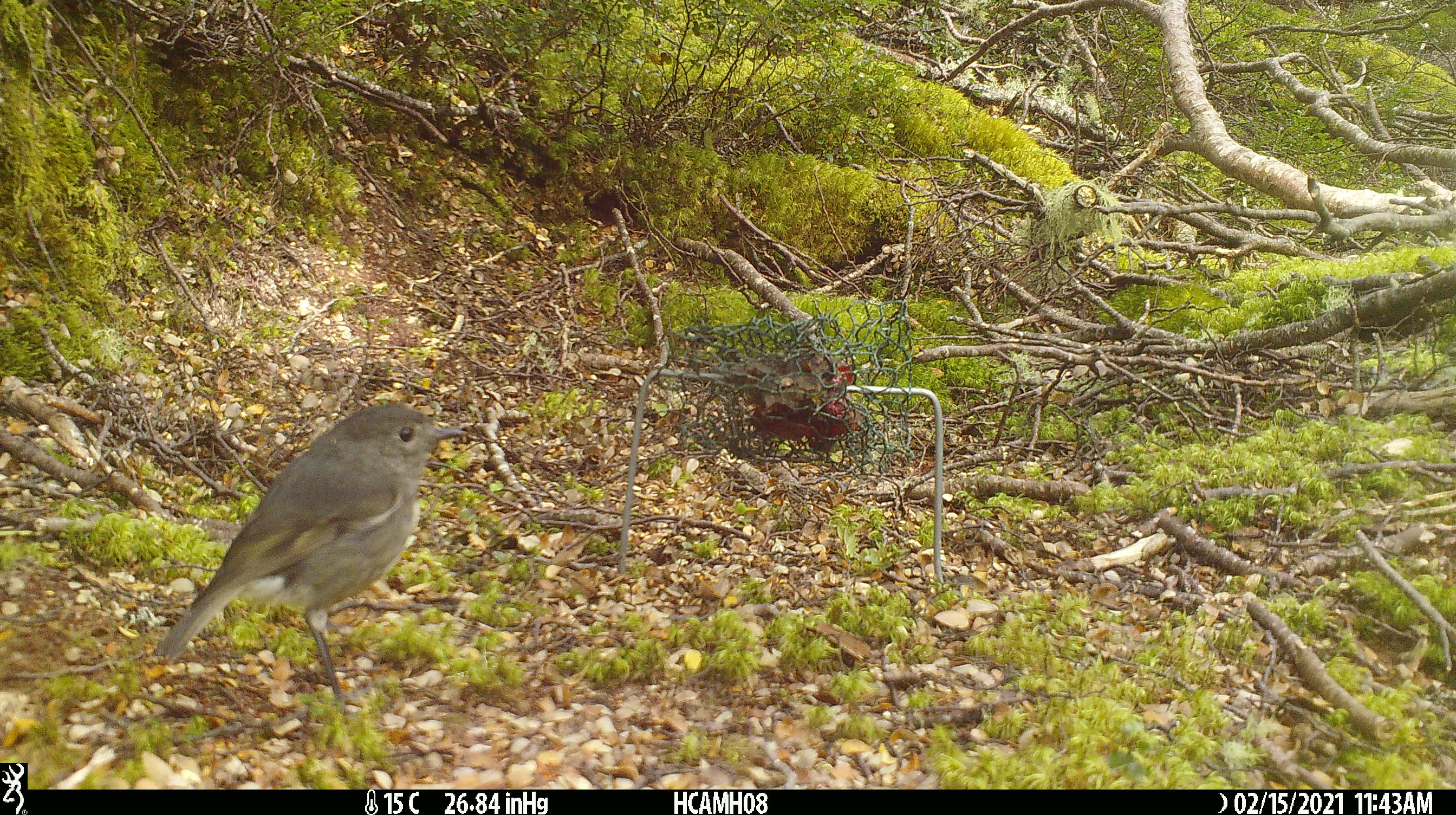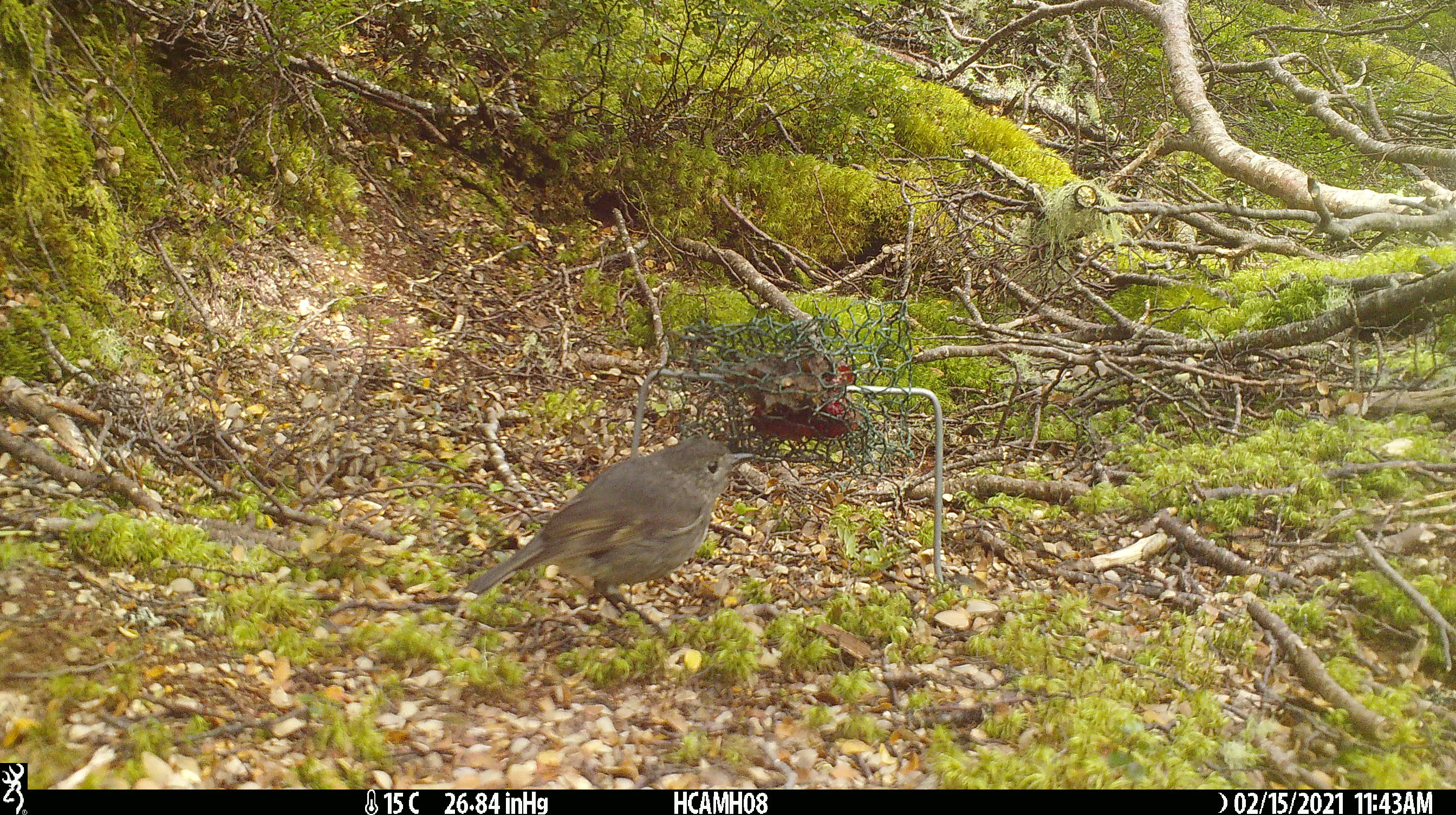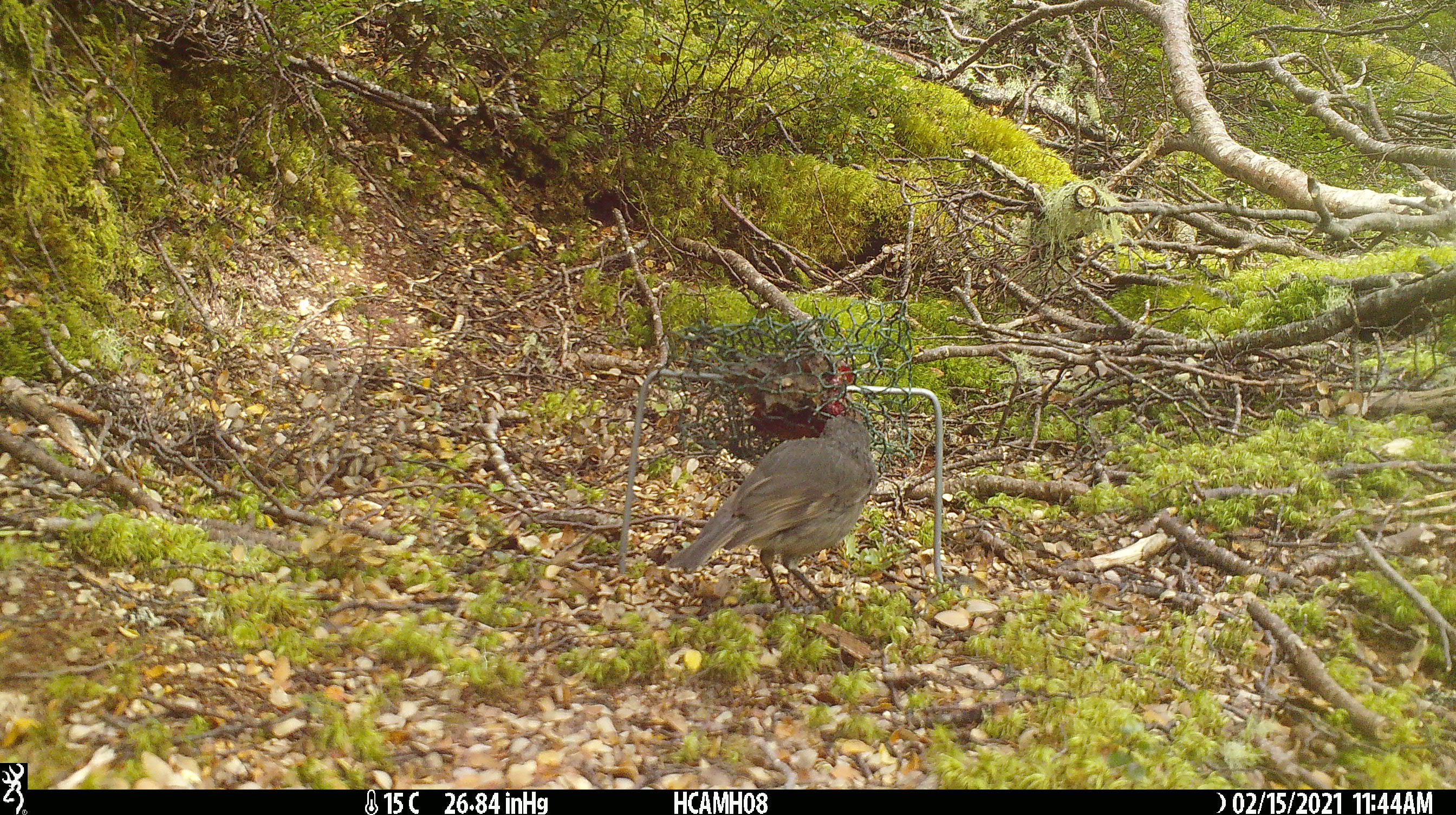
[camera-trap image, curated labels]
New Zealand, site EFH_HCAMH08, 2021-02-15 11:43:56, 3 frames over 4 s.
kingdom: Animalia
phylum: Chordata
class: Aves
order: Passeriformes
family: Petroicidae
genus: Petroica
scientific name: Petroica australis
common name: new zealand robin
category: robin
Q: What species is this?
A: Robin (new zealand robin) (Petroica australis).